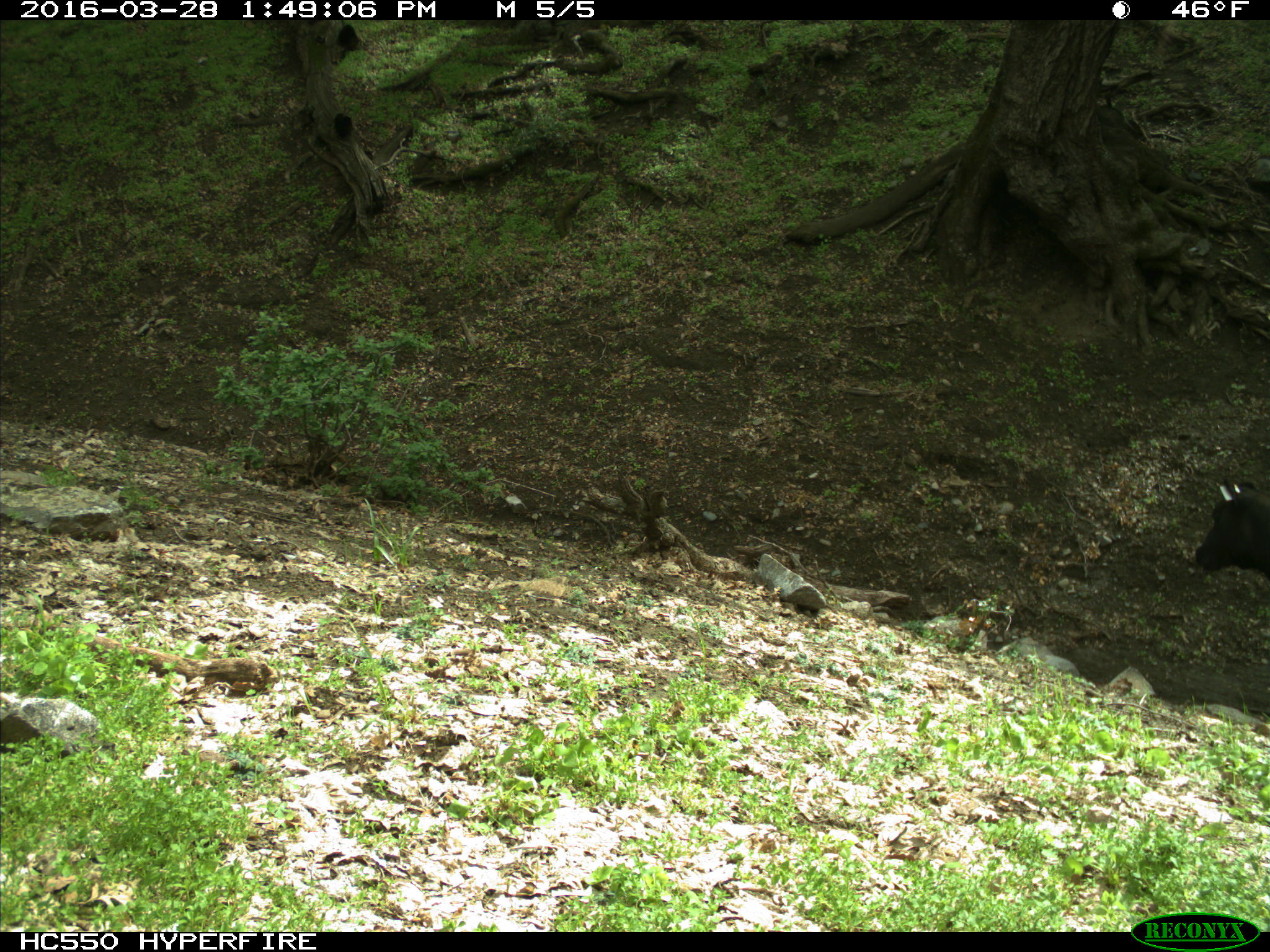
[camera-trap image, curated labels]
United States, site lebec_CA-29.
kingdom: Animalia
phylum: Chordata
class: Mammalia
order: Artiodactyla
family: Bovidae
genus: Bos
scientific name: Bos taurus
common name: domestic cow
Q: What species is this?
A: Bos taurus (domestic cow).